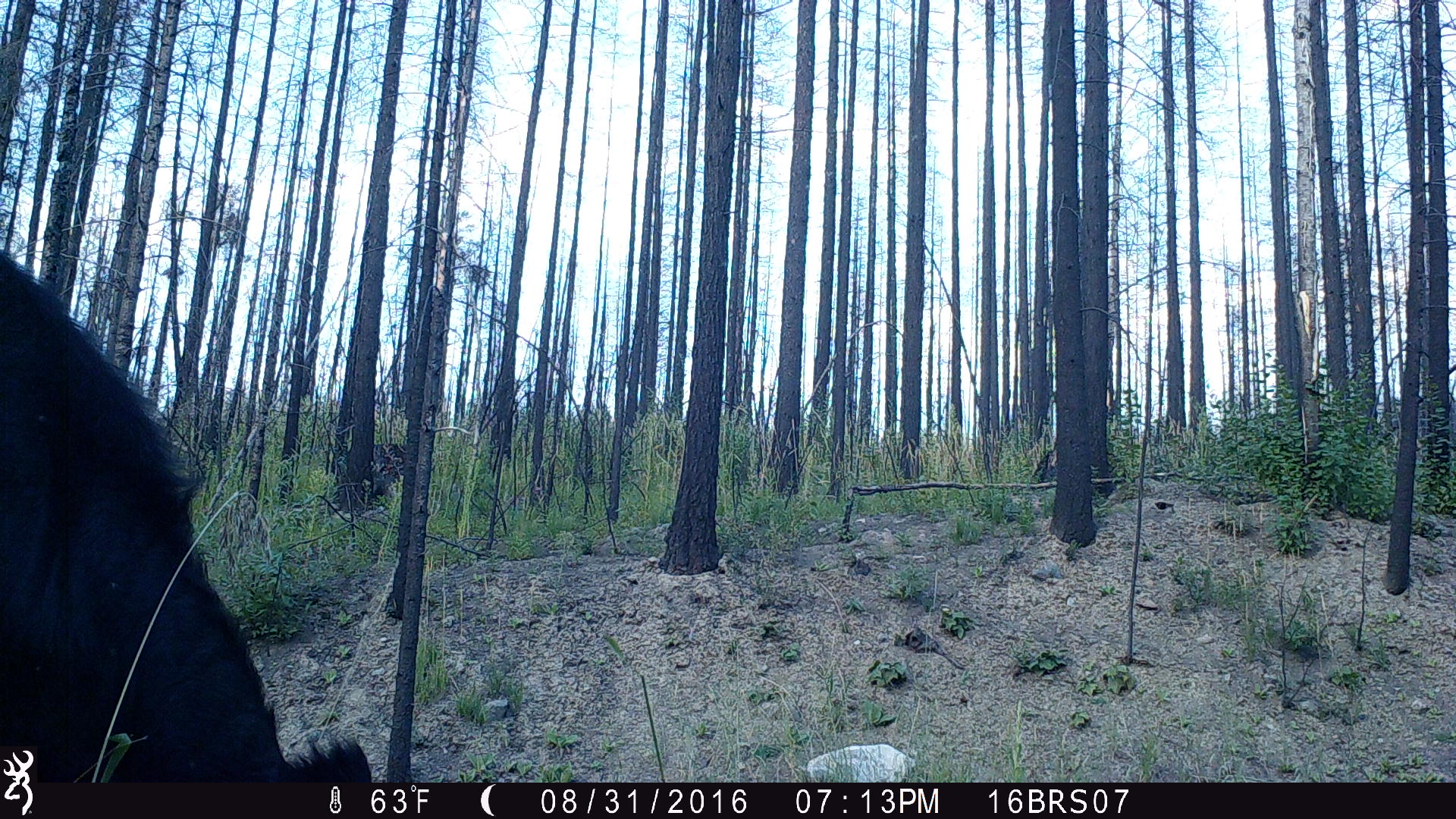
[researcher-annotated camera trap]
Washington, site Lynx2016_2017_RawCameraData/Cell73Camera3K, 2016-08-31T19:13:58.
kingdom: Animalia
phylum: Chordata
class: Mammalia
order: Artiodactyla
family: Bovidae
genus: Bos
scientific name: Bos taurus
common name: domestic cattle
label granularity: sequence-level